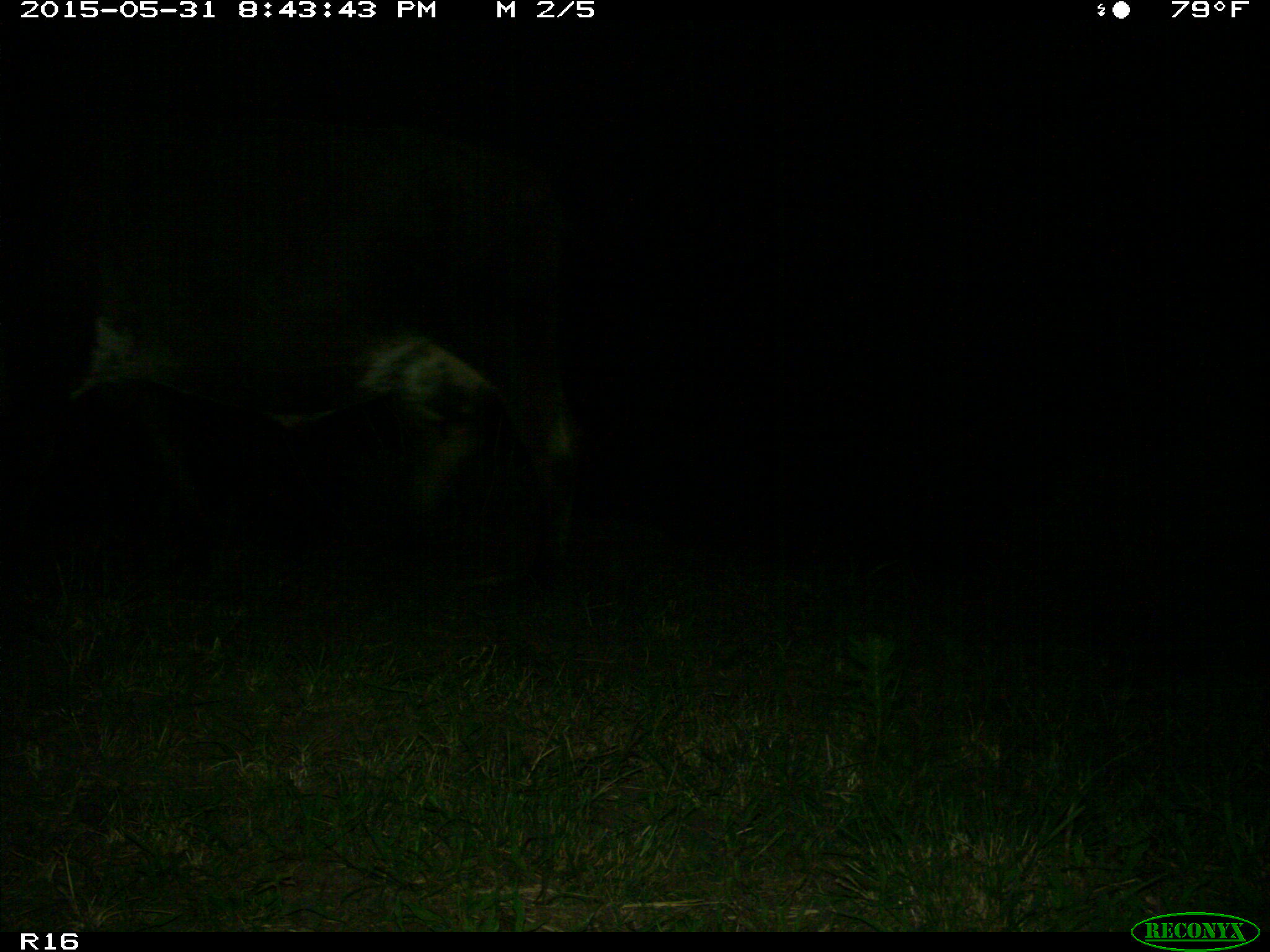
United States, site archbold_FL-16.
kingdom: Animalia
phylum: Chordata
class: Mammalia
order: Artiodactyla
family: Bovidae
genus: Bos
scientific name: Bos taurus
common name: domestic cow